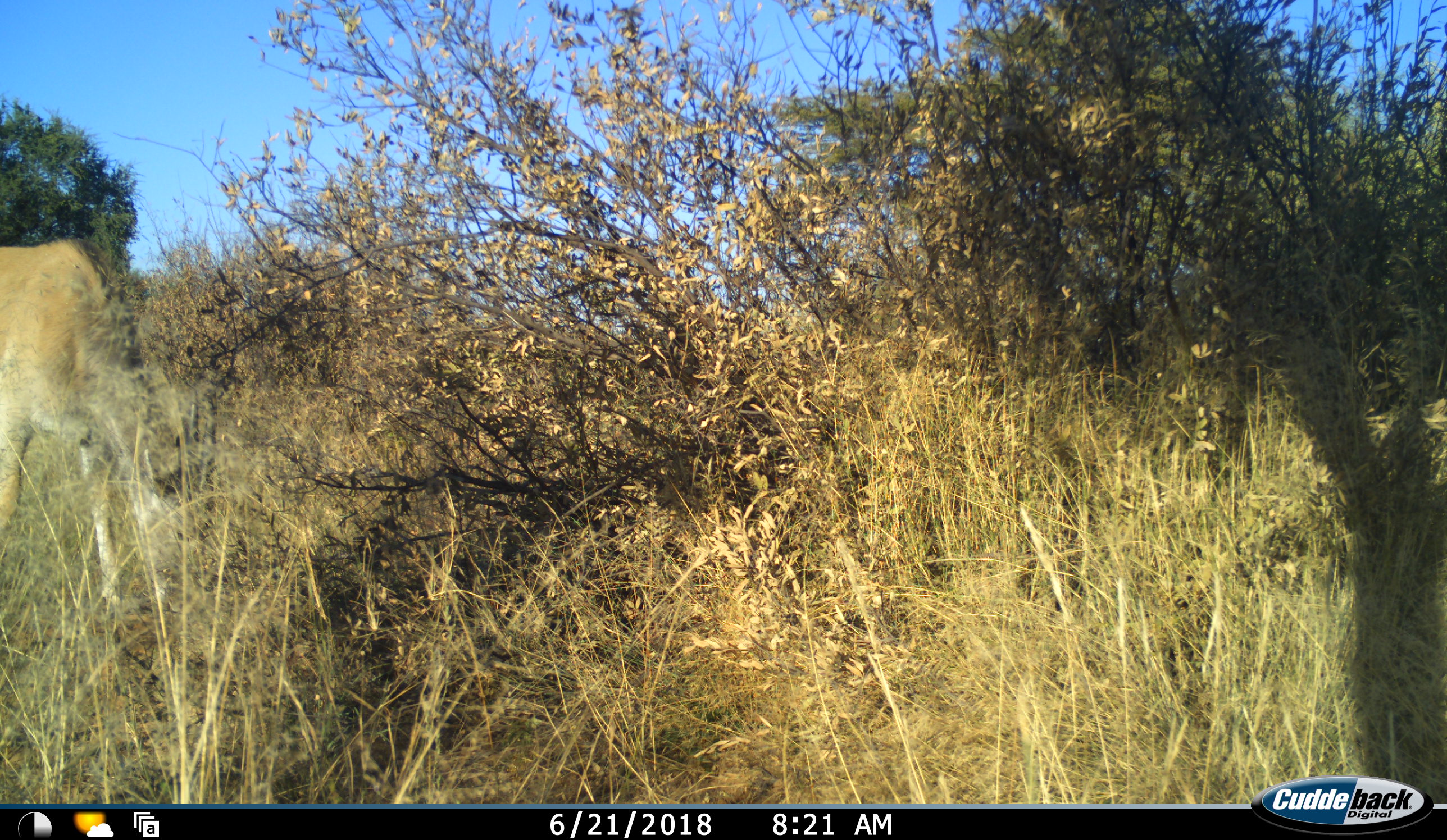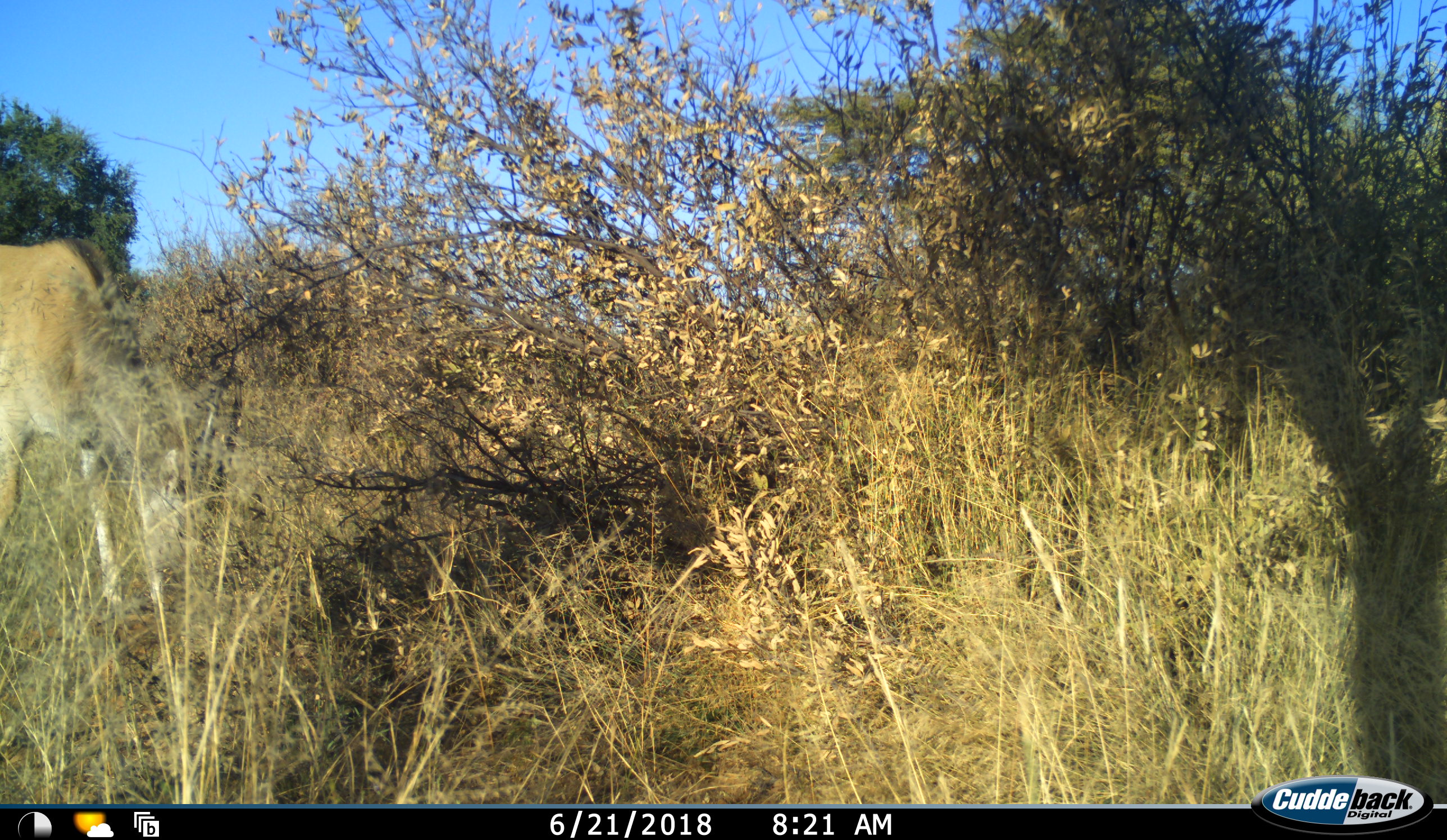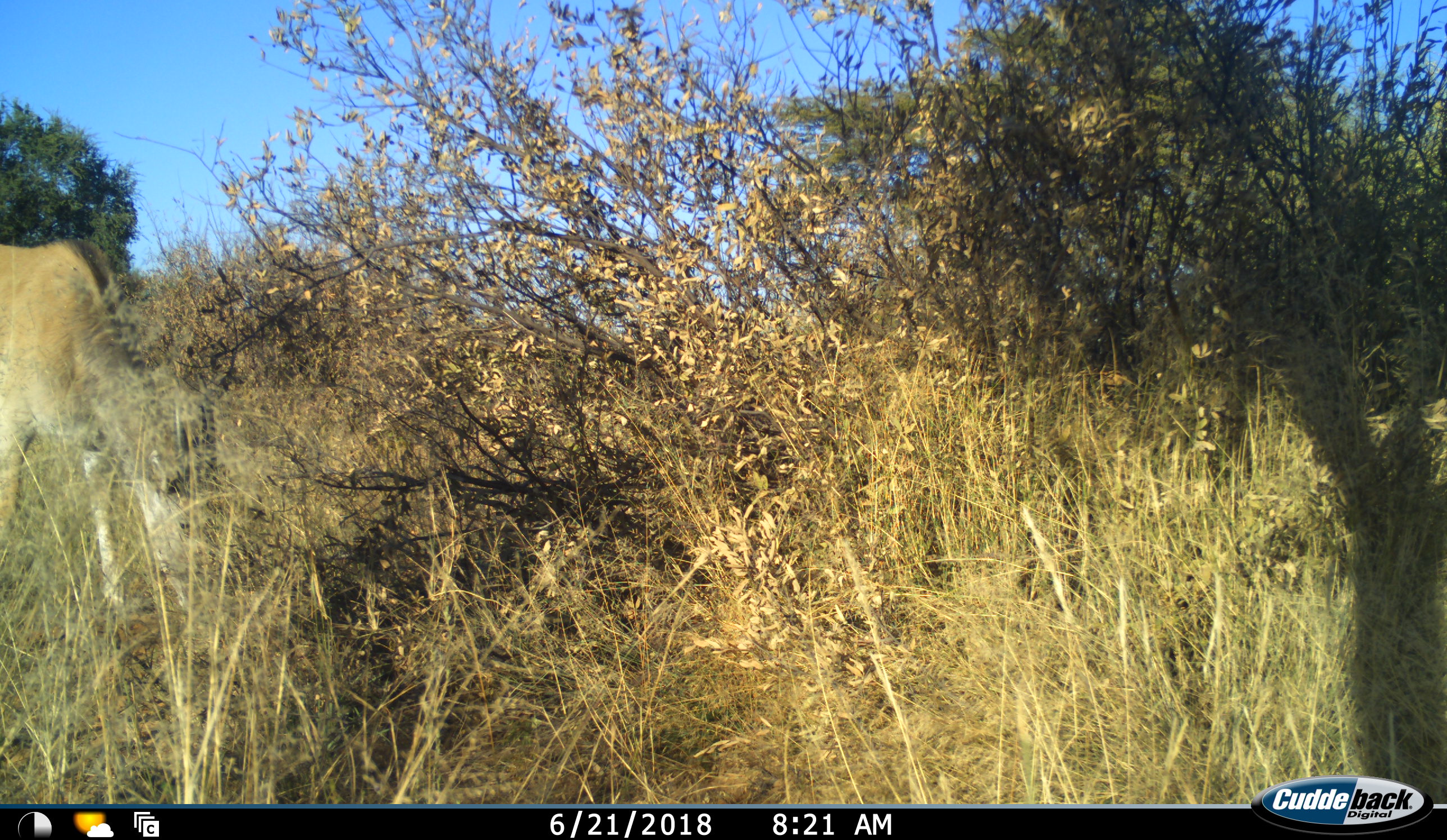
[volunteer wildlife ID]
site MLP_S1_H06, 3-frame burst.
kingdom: Animalia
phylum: Chordata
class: Mammalia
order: Artiodactyla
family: Bovidae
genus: Tragelaphus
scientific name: Tragelaphus oryx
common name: eland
Eland (Tragelaphus oryx), count 1. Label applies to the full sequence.